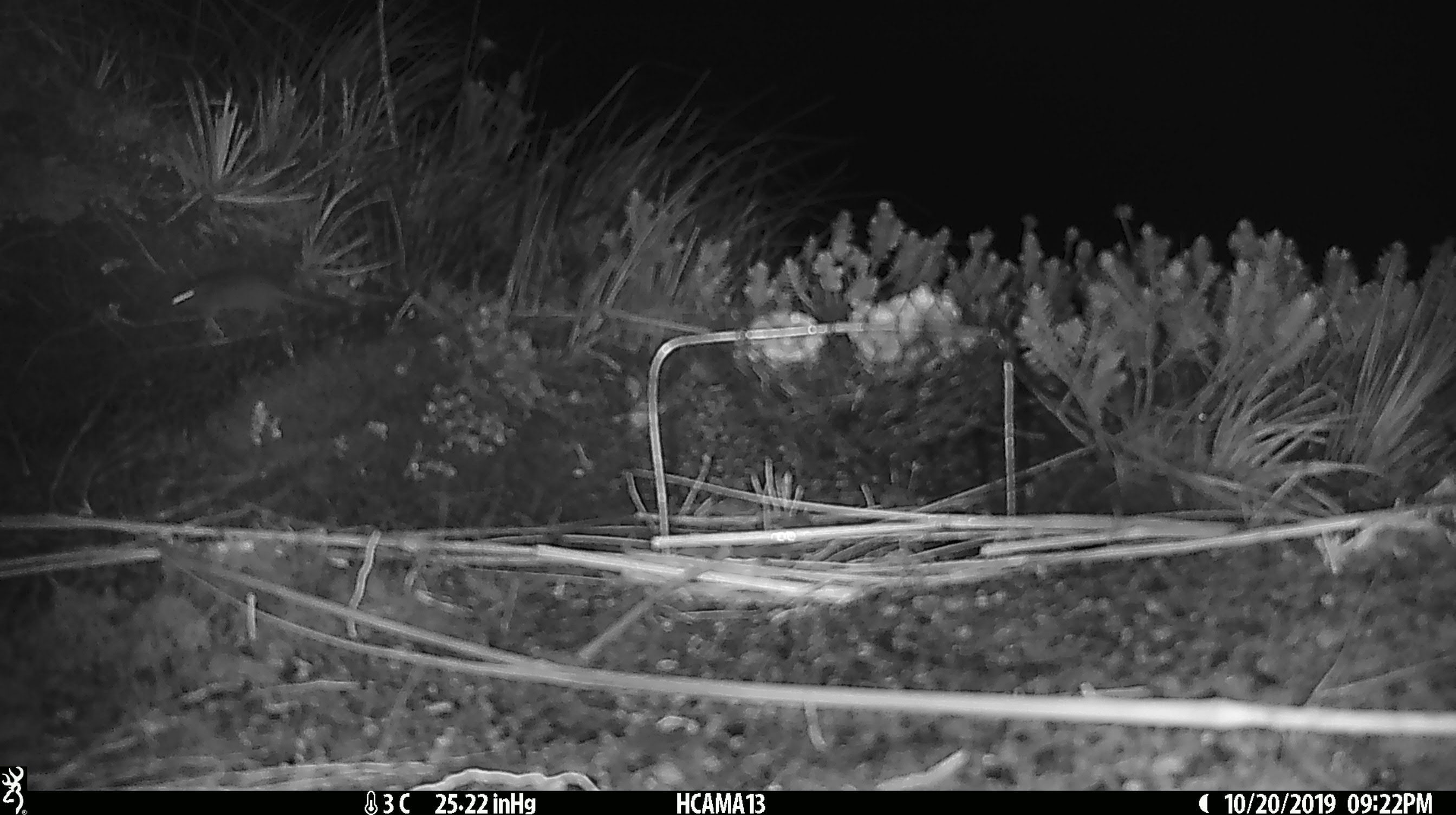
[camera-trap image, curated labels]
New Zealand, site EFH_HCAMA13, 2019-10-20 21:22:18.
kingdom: Animalia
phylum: Chordata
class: Mammalia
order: Rodentia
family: Muridae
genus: Mus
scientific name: Mus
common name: mouse